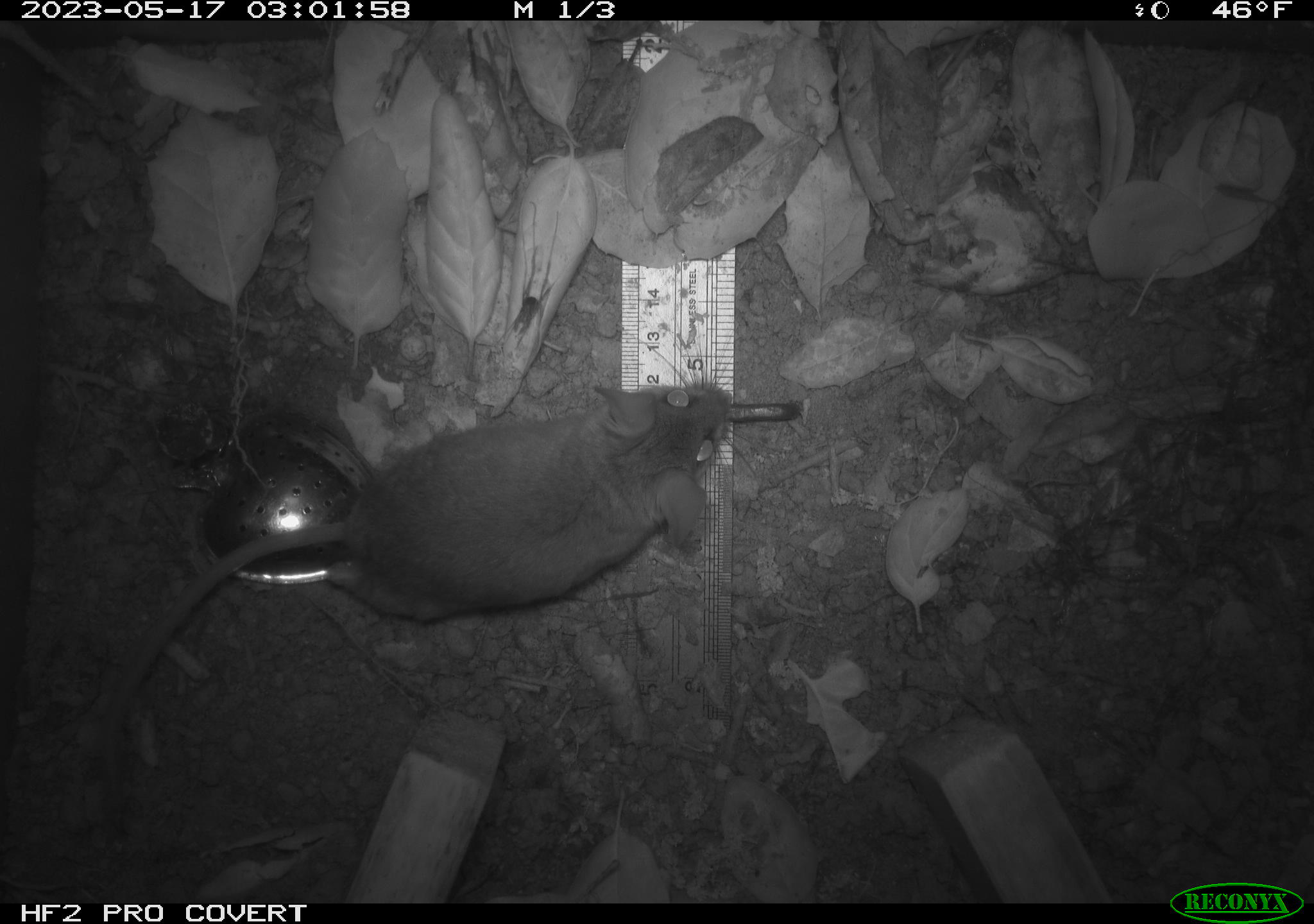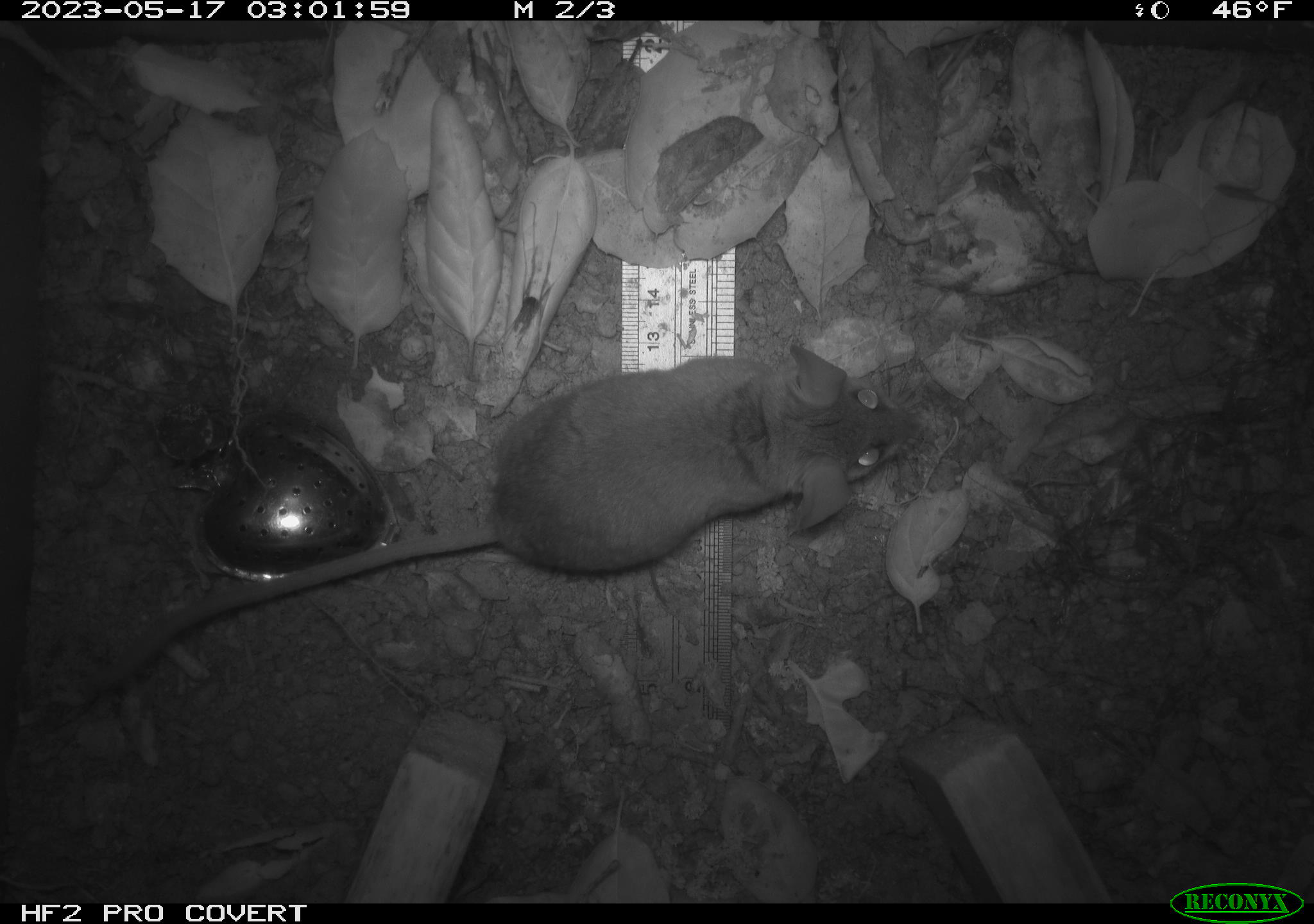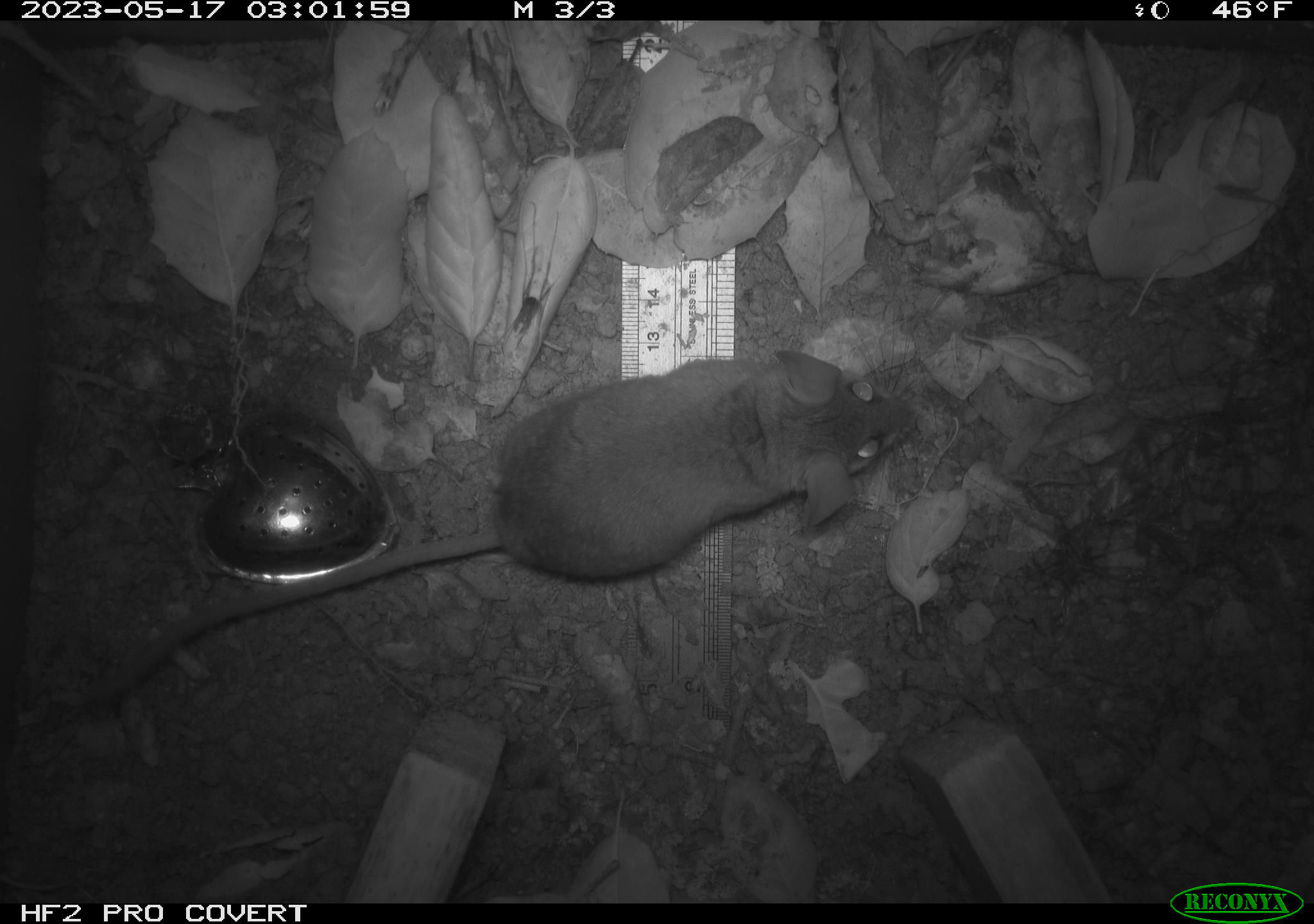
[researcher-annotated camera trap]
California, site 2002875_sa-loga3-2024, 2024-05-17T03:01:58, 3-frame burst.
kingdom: Animalia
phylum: Chordata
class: Mammalia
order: Rodentia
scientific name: Rodentia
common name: woodrat or rat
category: woodrat or rat species